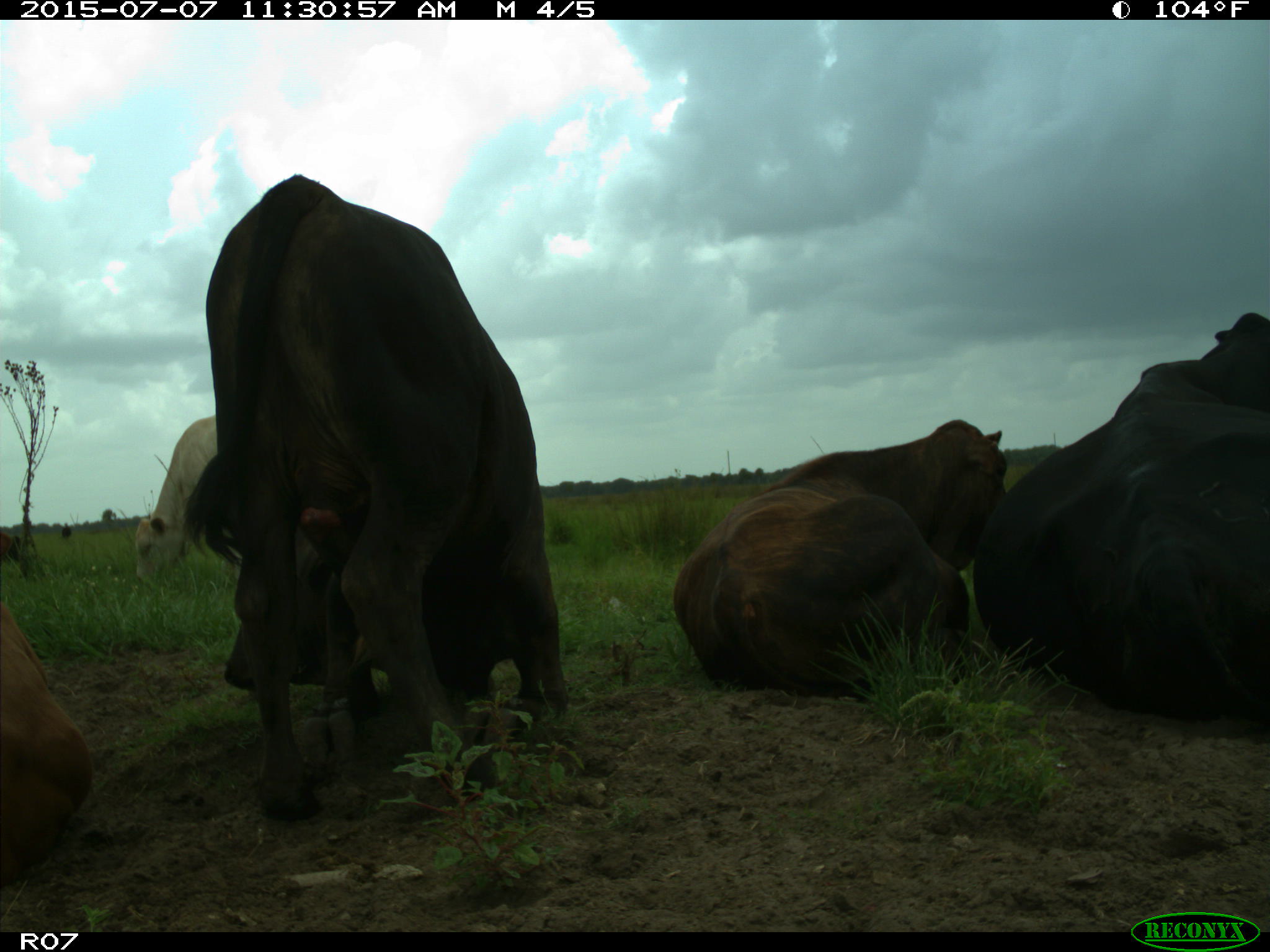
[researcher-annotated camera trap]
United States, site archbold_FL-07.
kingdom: Animalia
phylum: Chordata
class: Mammalia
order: Artiodactyla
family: Bovidae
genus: Bos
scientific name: Bos taurus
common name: domestic cow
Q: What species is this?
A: Bos taurus (domestic cow).